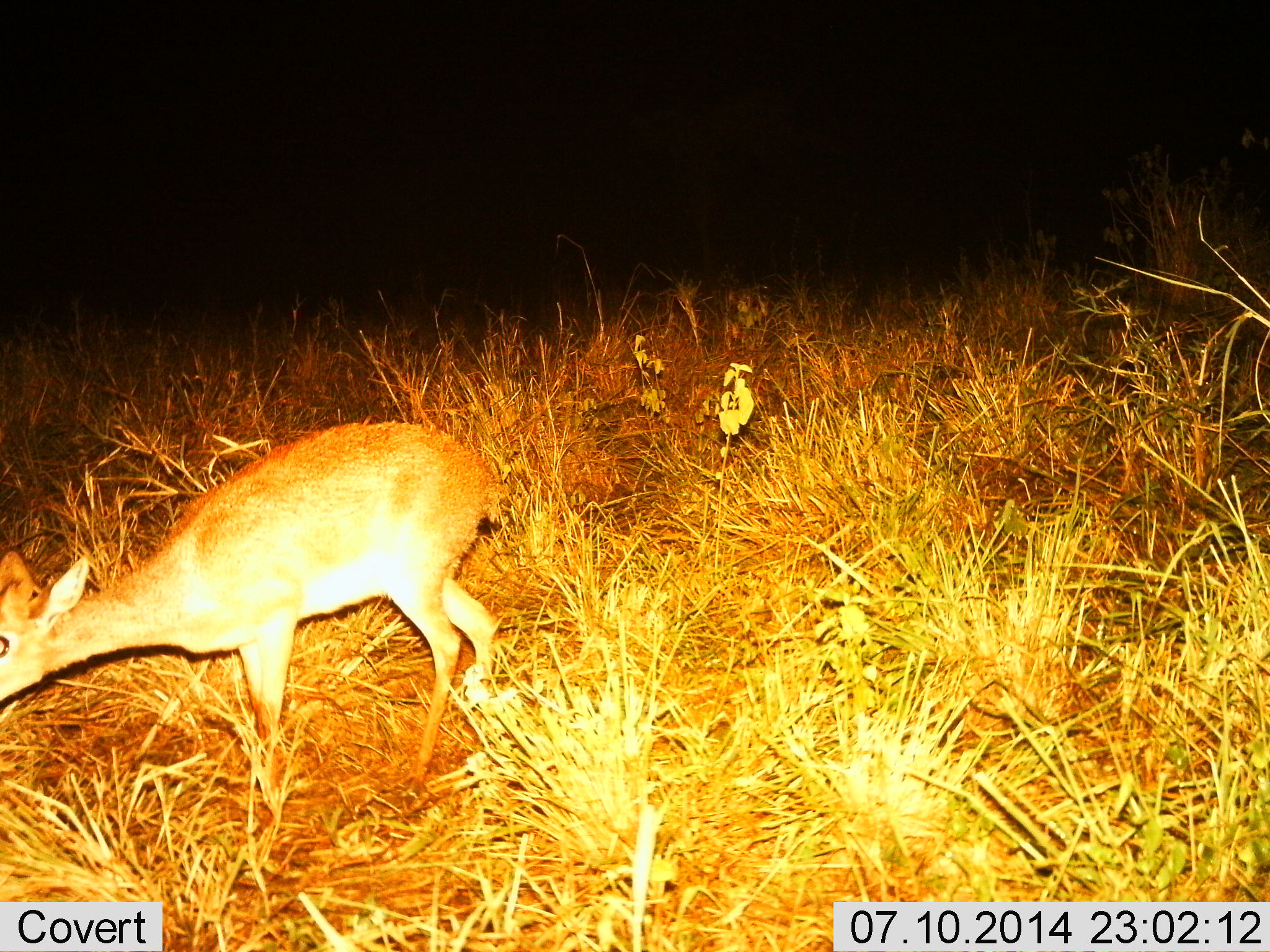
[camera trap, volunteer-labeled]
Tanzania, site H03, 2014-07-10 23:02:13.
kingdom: Animalia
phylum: Chordata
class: Mammalia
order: Artiodactyla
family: Bovidae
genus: Madoqua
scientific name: Madoqua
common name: dikdik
Dikdik (Madoqua), count 1. Behavior (volunteer vote fractions): standing 56%, resting 0%, moving 33%, interacting 0%. Young present (vote fraction): 0%. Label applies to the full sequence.